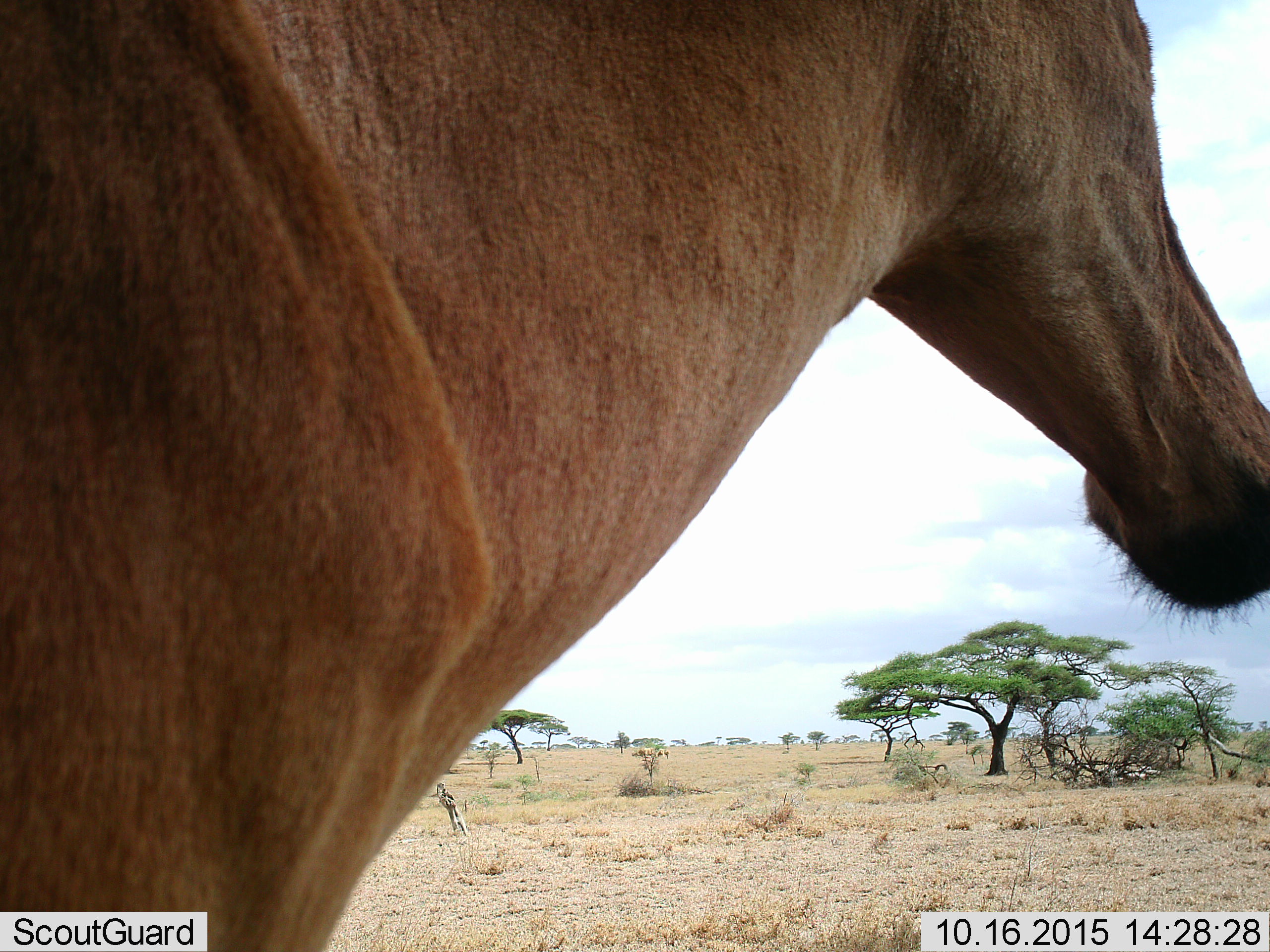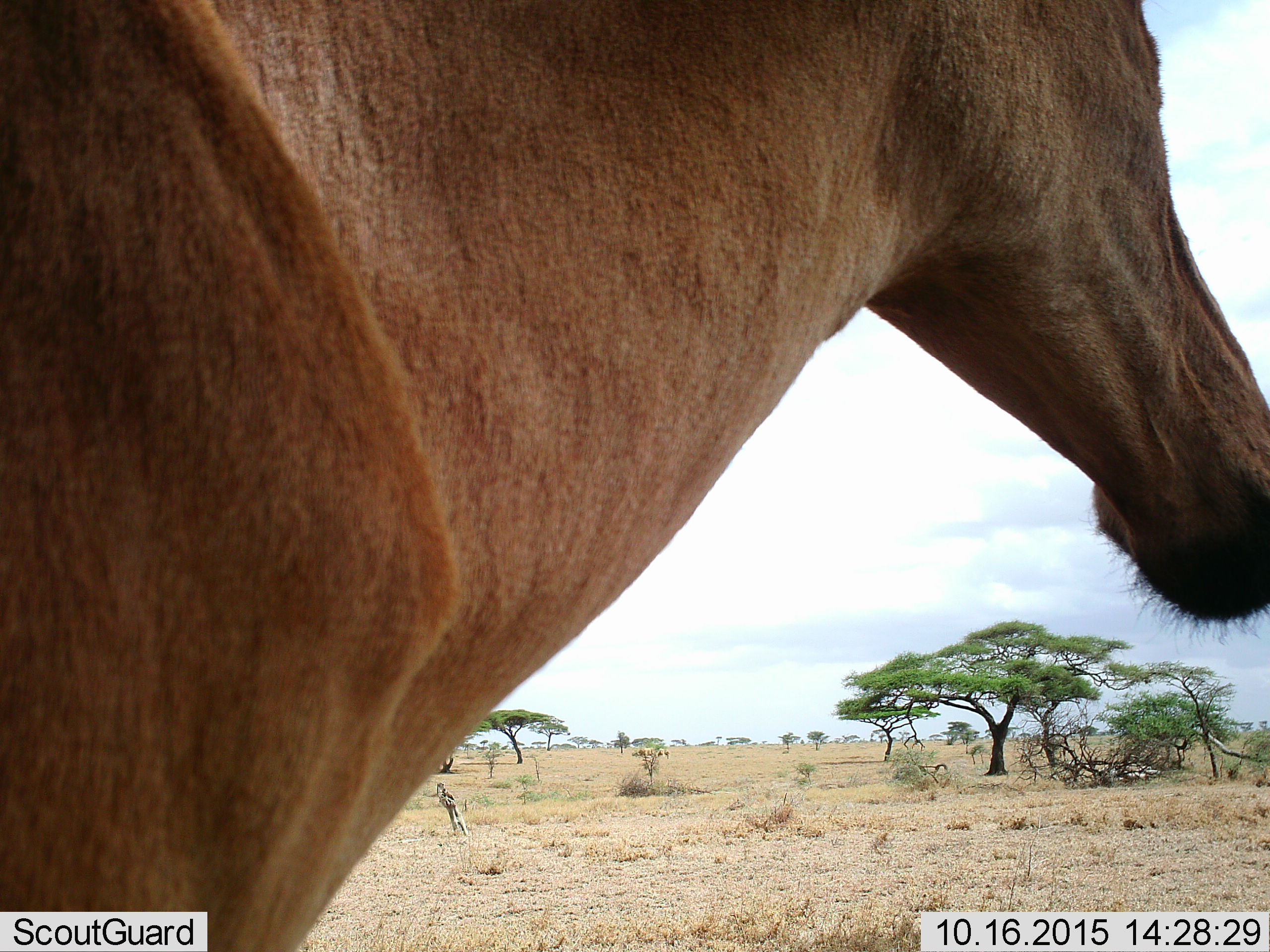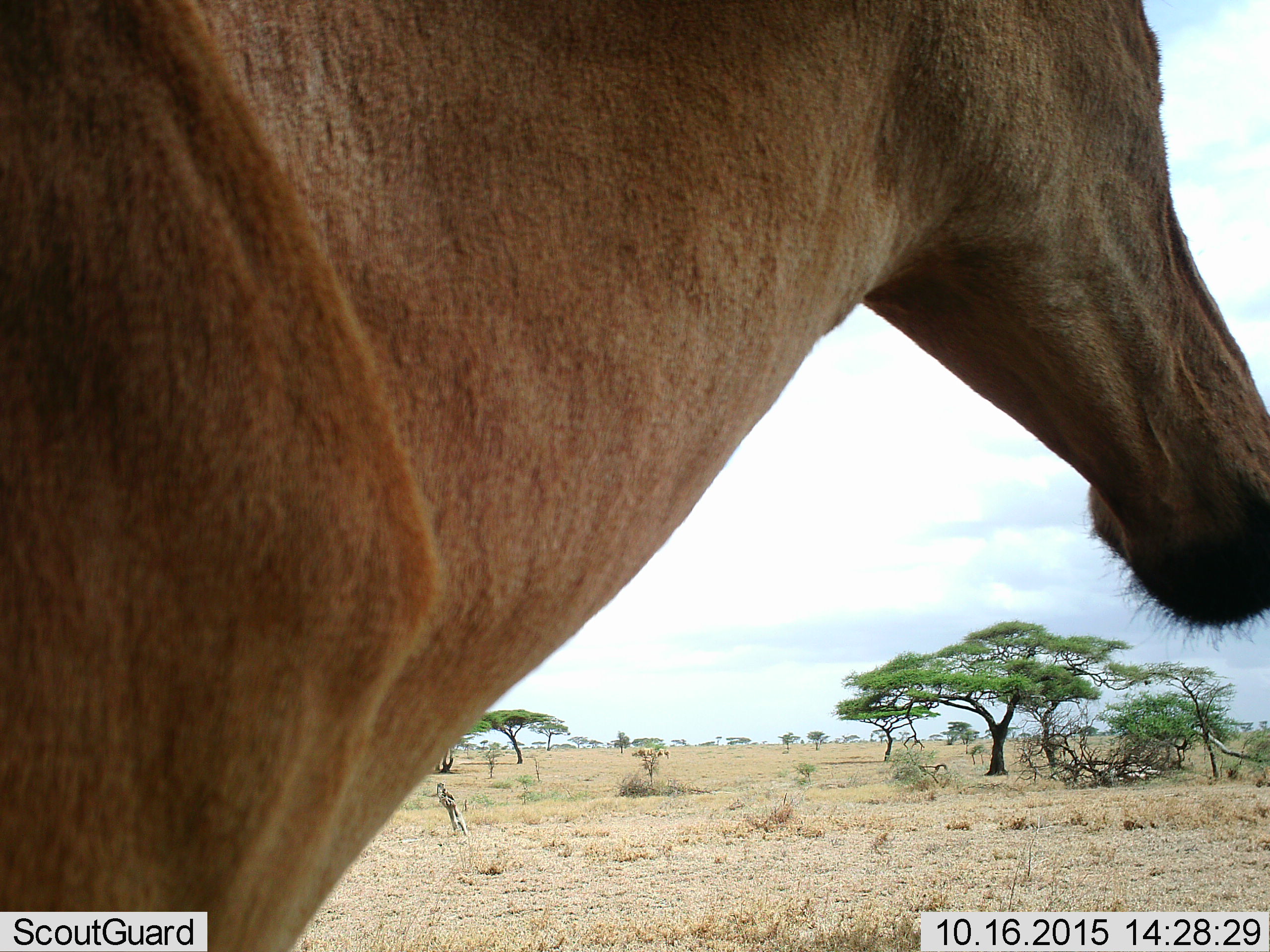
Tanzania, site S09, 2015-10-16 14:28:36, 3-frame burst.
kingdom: Animalia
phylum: Chordata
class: Mammalia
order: Artiodactyla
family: Bovidae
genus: Alcelaphus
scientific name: Alcelaphus buselaphus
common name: hartebeest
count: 1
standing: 100%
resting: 0%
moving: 0%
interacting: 0%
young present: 0%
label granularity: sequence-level